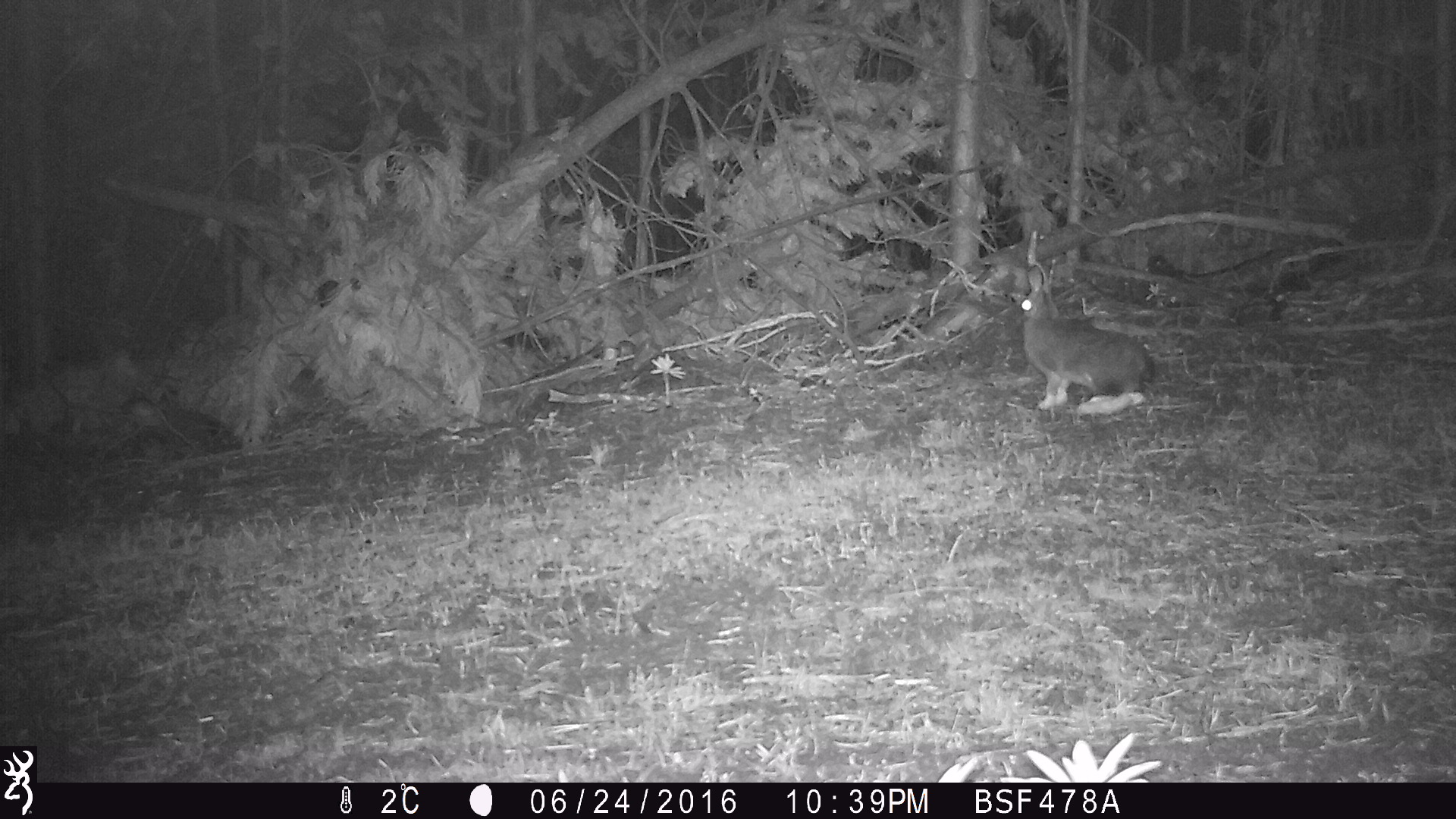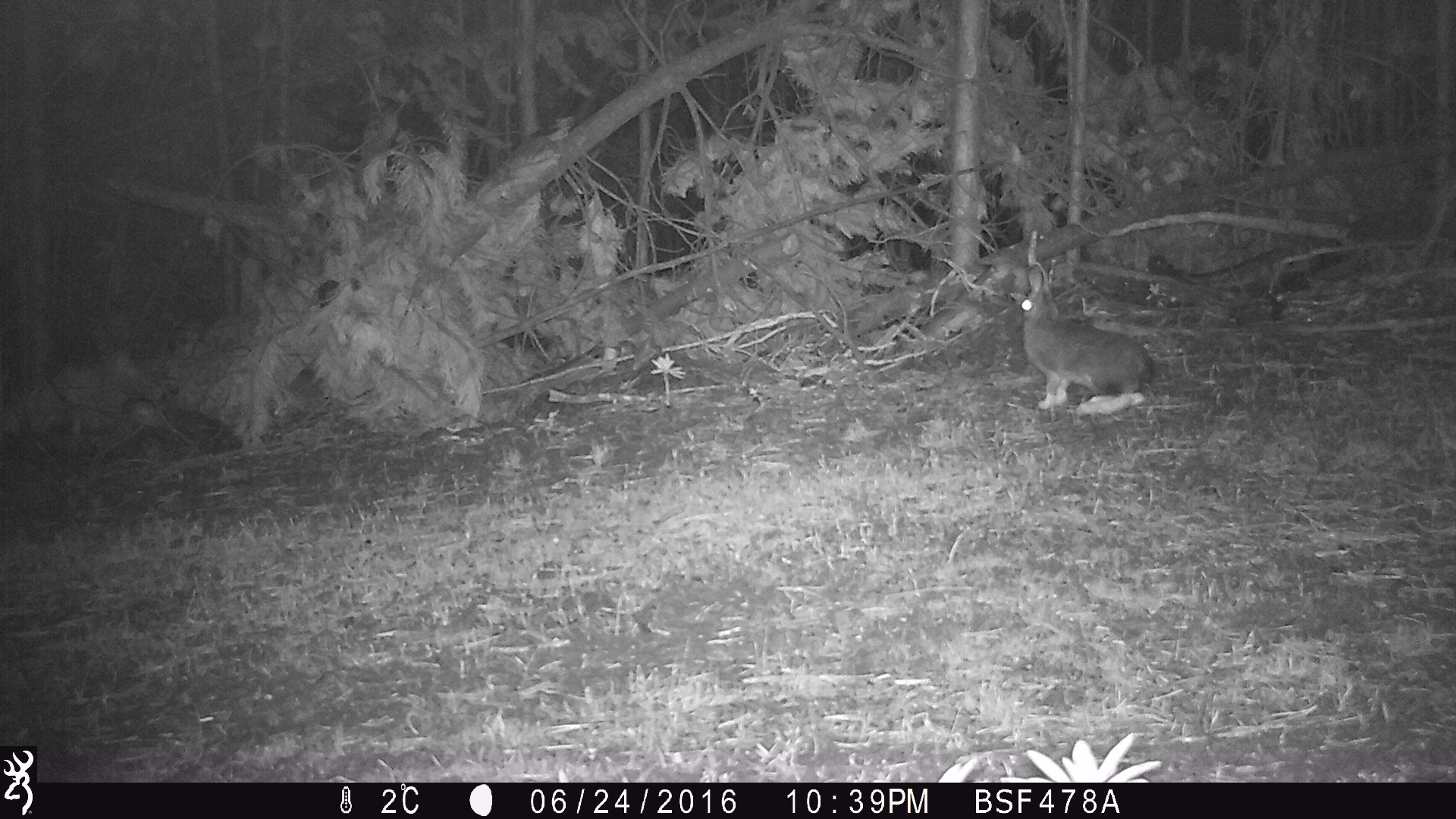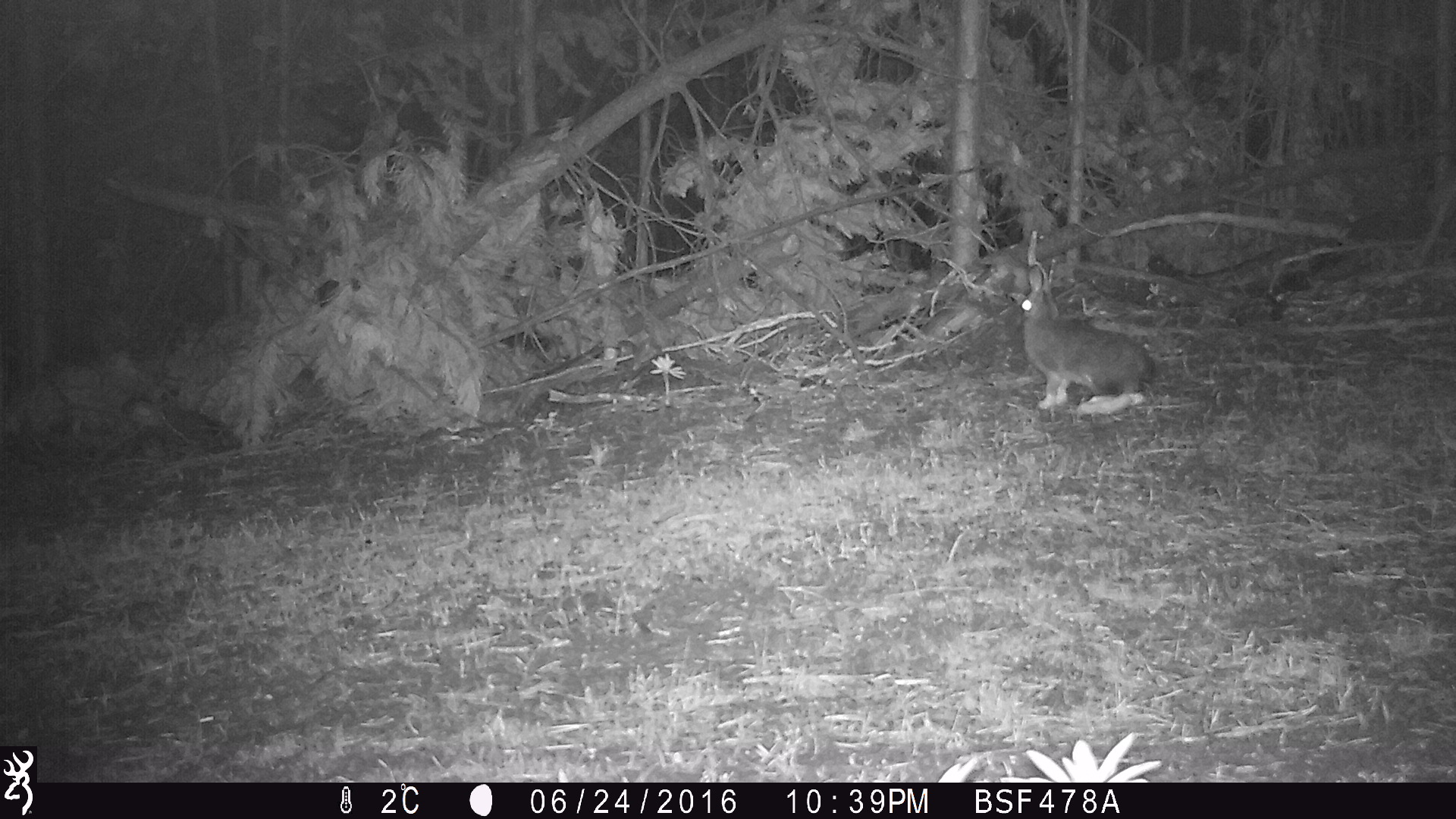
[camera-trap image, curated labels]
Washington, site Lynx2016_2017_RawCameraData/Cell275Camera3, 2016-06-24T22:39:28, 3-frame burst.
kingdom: Animalia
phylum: Chordata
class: Mammalia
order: Lagomorpha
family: Leporidae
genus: Lepus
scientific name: Lepus americanus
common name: snowshoe hare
Lepus americanus (snowshoe hare). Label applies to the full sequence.